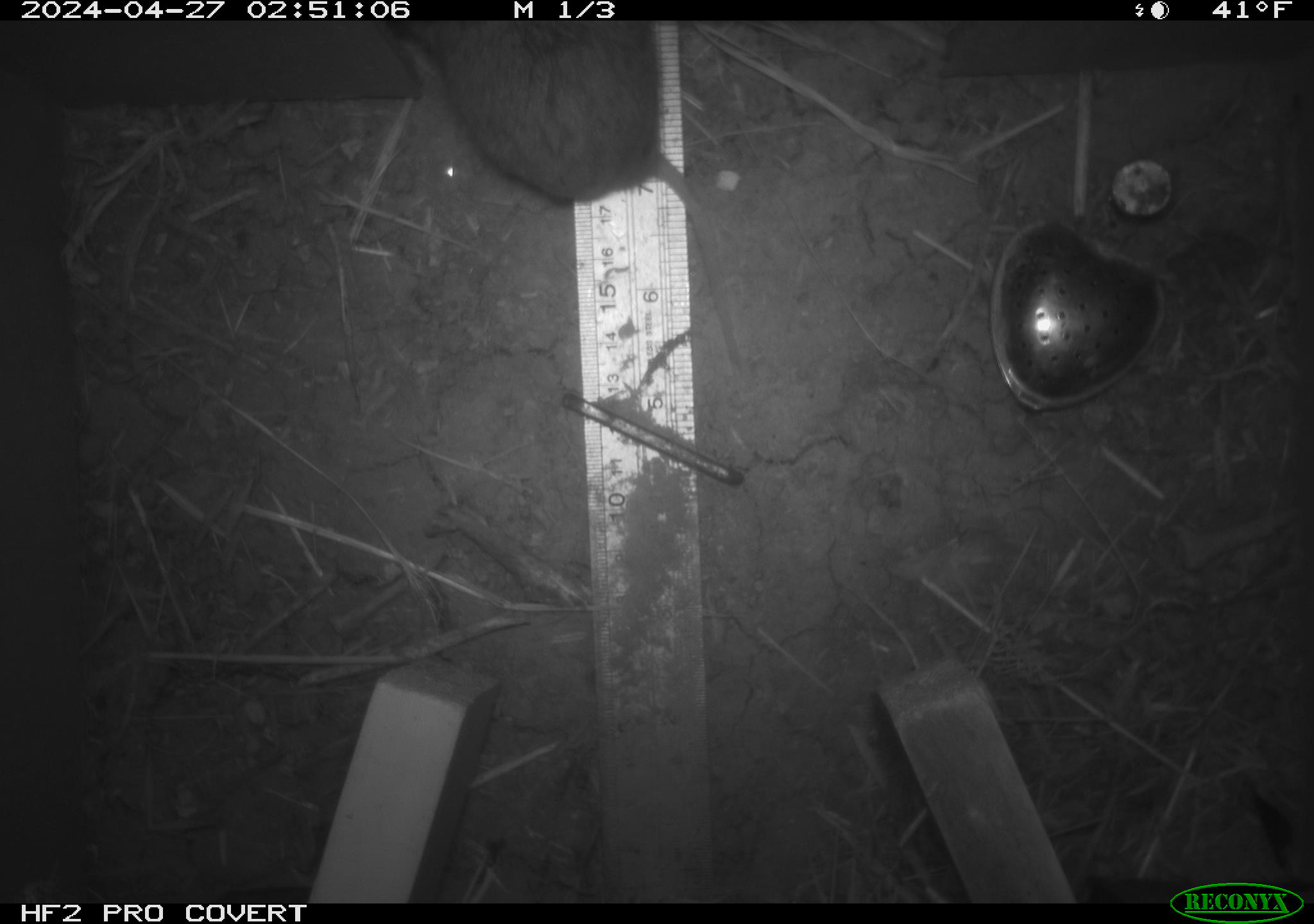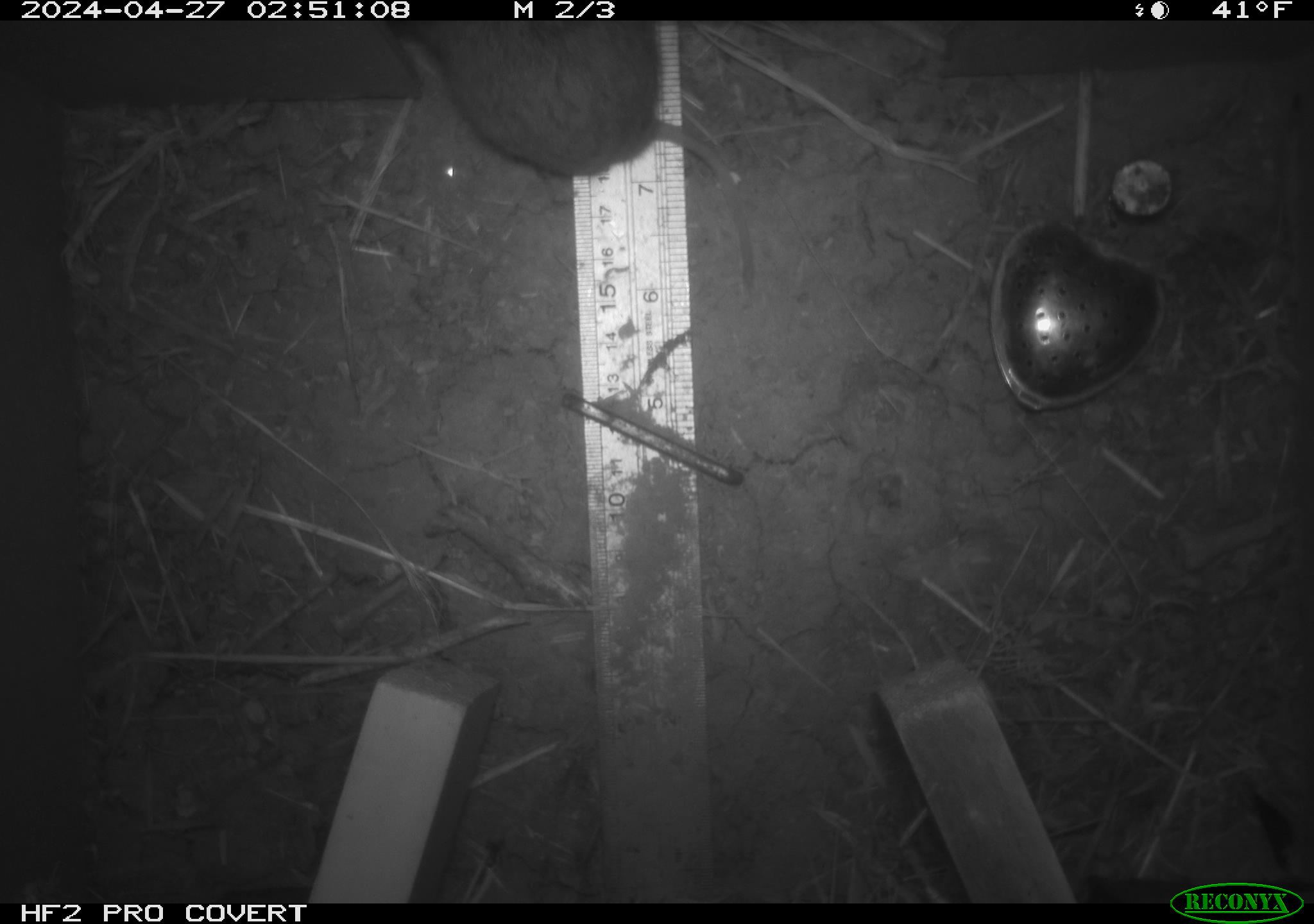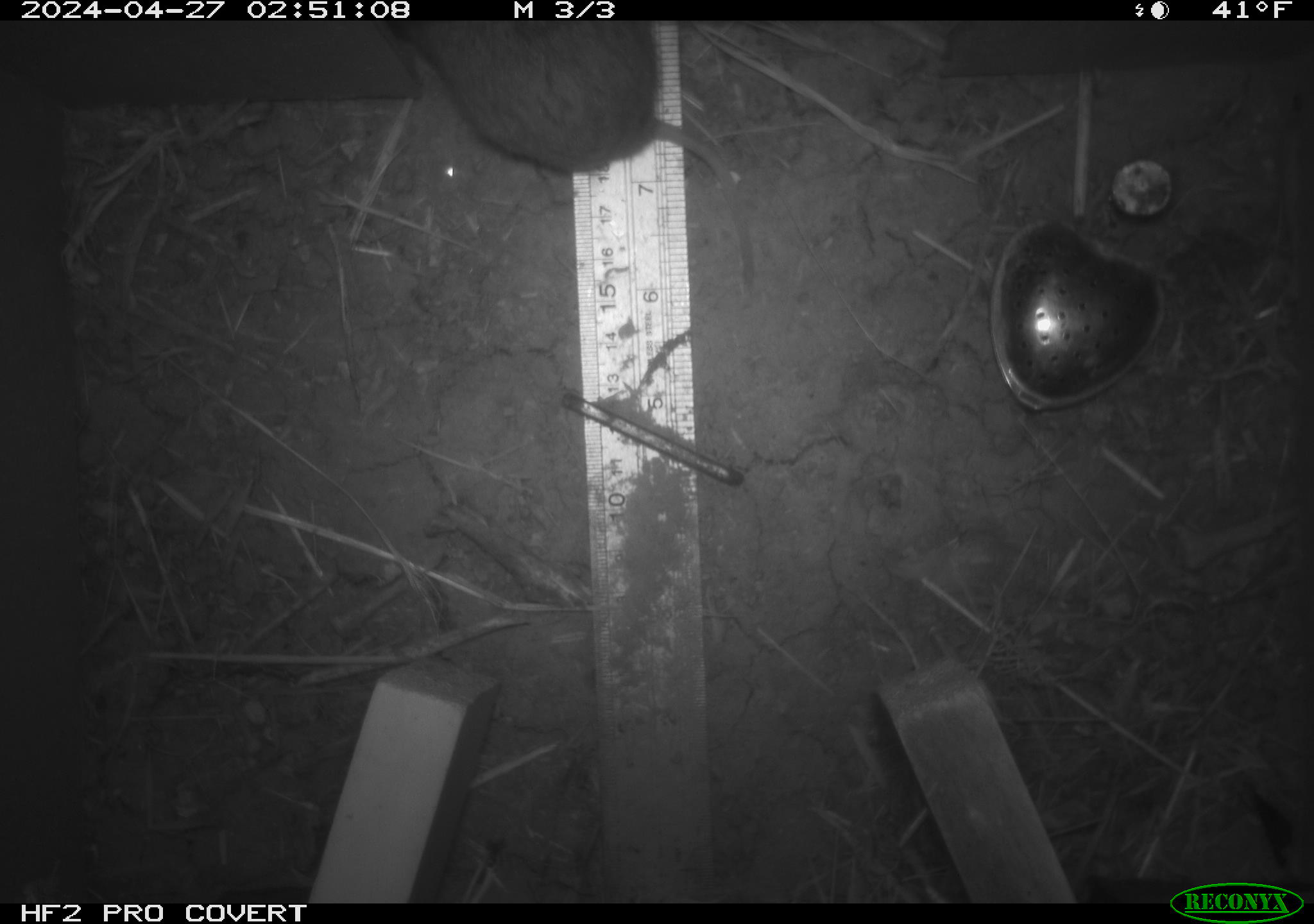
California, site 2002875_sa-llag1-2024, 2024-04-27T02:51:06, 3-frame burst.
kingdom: Animalia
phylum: Chordata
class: Mammalia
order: Rodentia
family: Cricetidae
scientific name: Arvicolinae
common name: voles, lemmings, and muskrats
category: arvicolinae subfamily